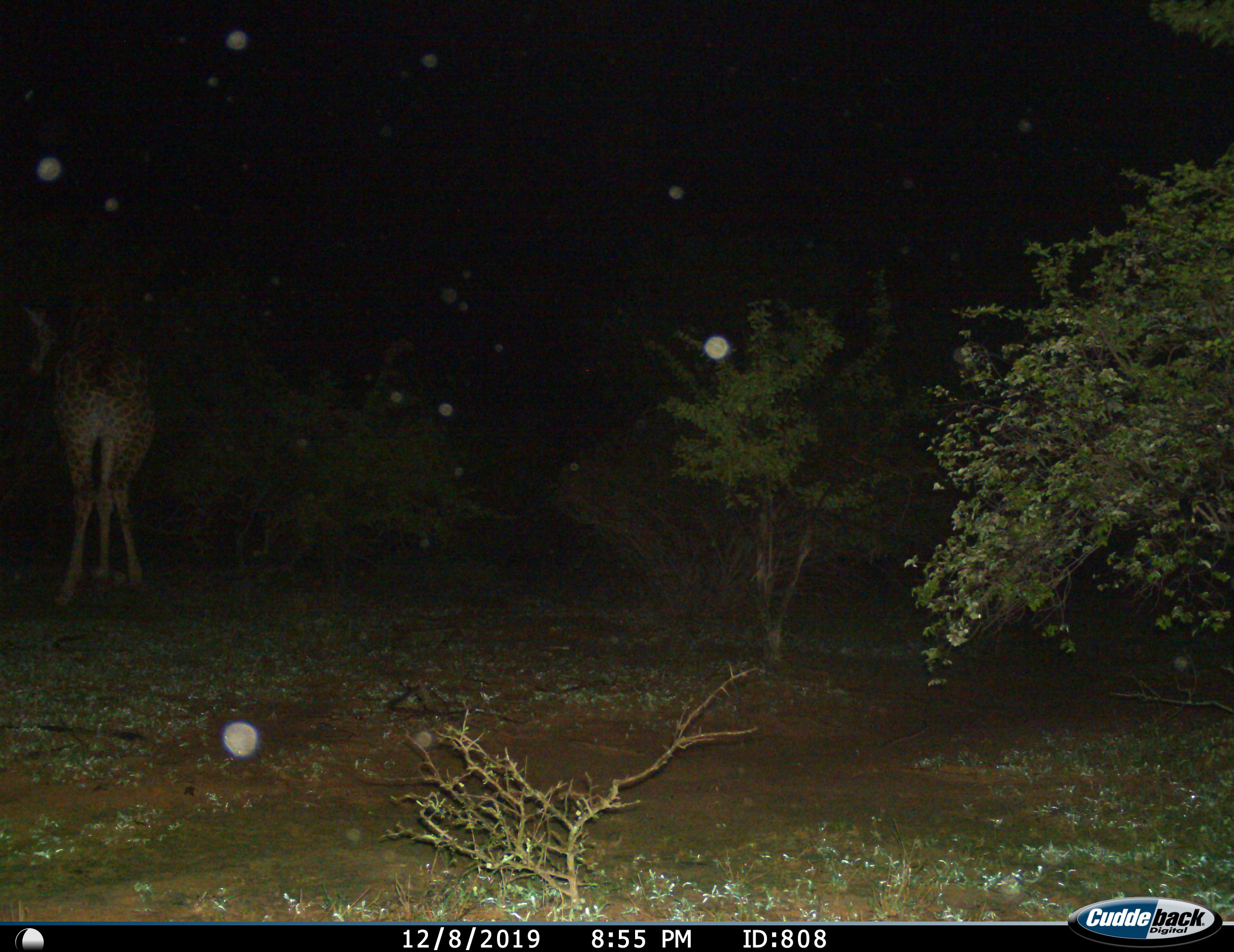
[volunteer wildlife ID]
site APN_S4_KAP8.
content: unidentified animal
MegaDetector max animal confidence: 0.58